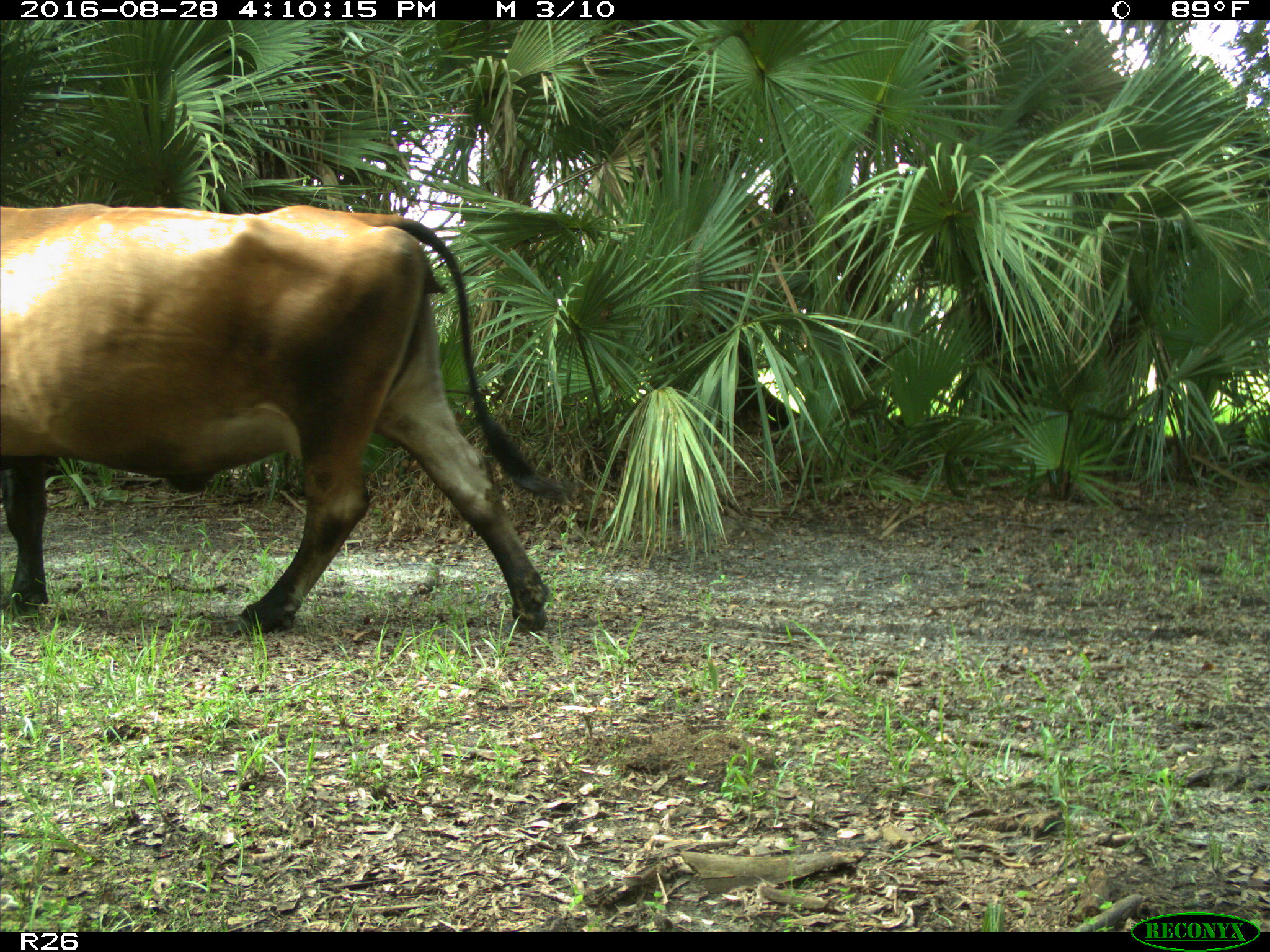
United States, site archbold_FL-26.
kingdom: Animalia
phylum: Chordata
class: Mammalia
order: Artiodactyla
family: Bovidae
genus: Bos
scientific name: Bos taurus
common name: domestic cow